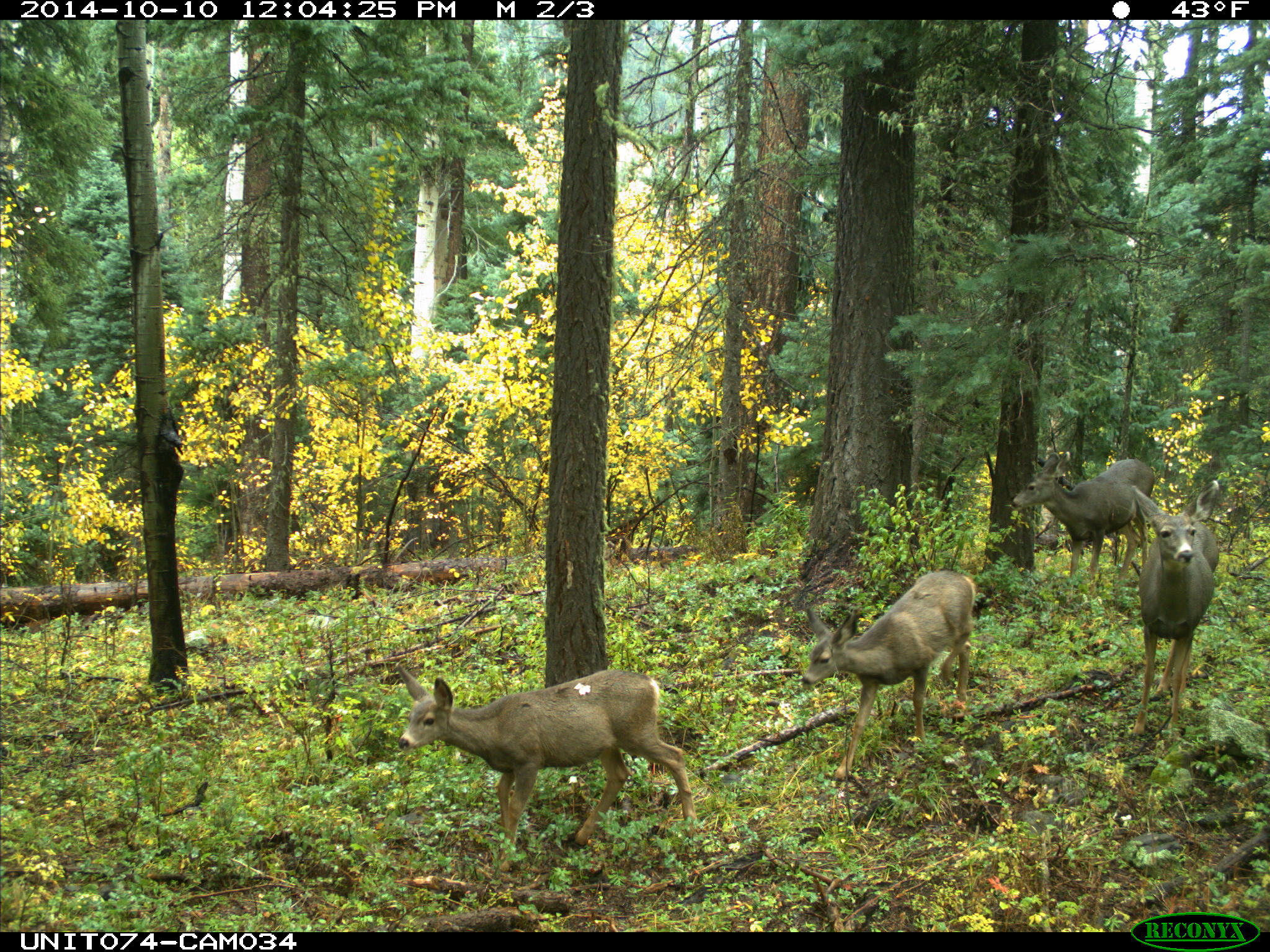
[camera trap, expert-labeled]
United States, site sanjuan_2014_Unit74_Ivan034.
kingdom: Animalia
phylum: Chordata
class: Mammalia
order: Artiodactyla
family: Cervidae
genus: Odocoileus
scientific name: Odocoileus hemionus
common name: mule deer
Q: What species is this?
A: Odocoileus hemionus (mule deer).